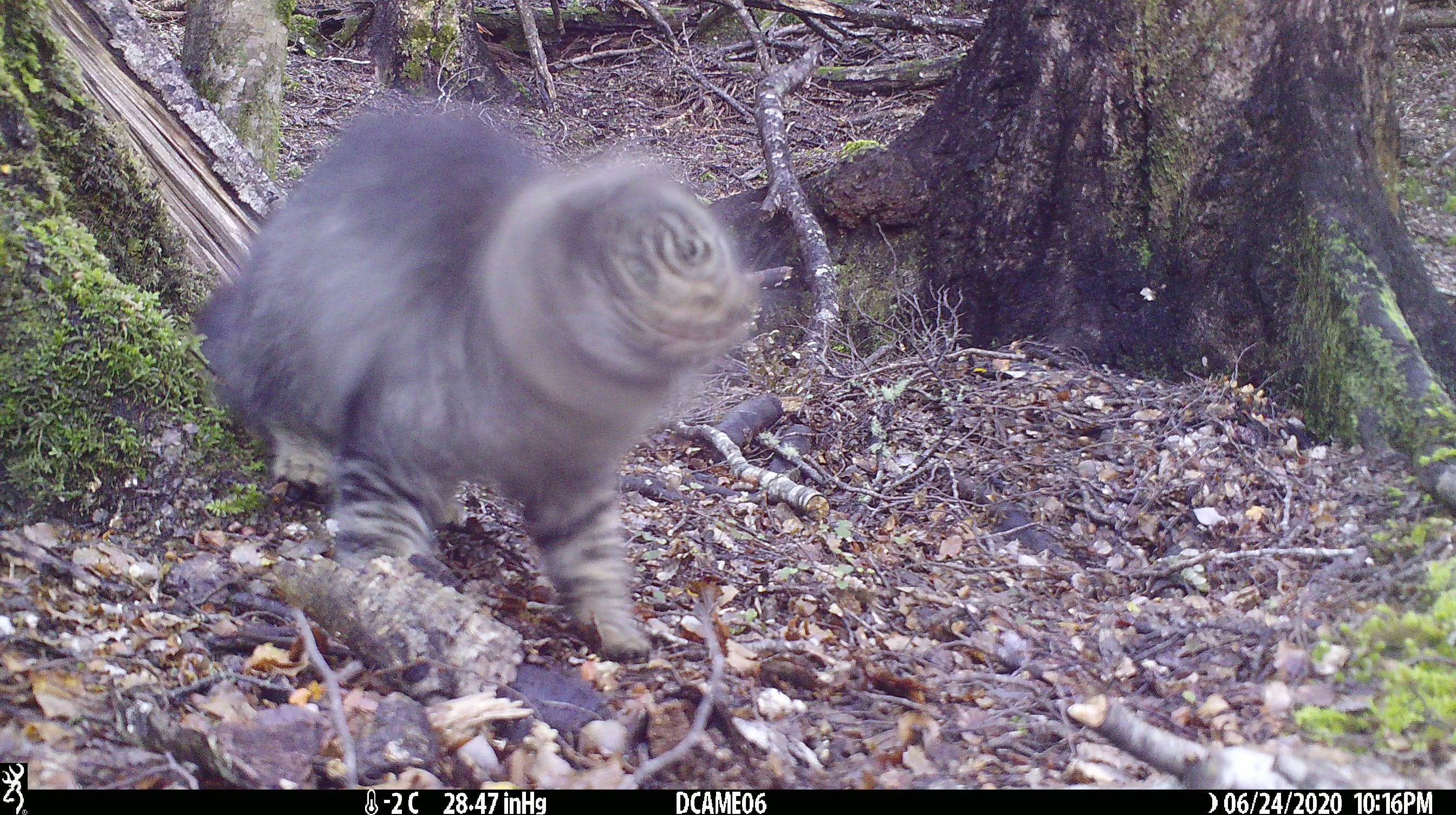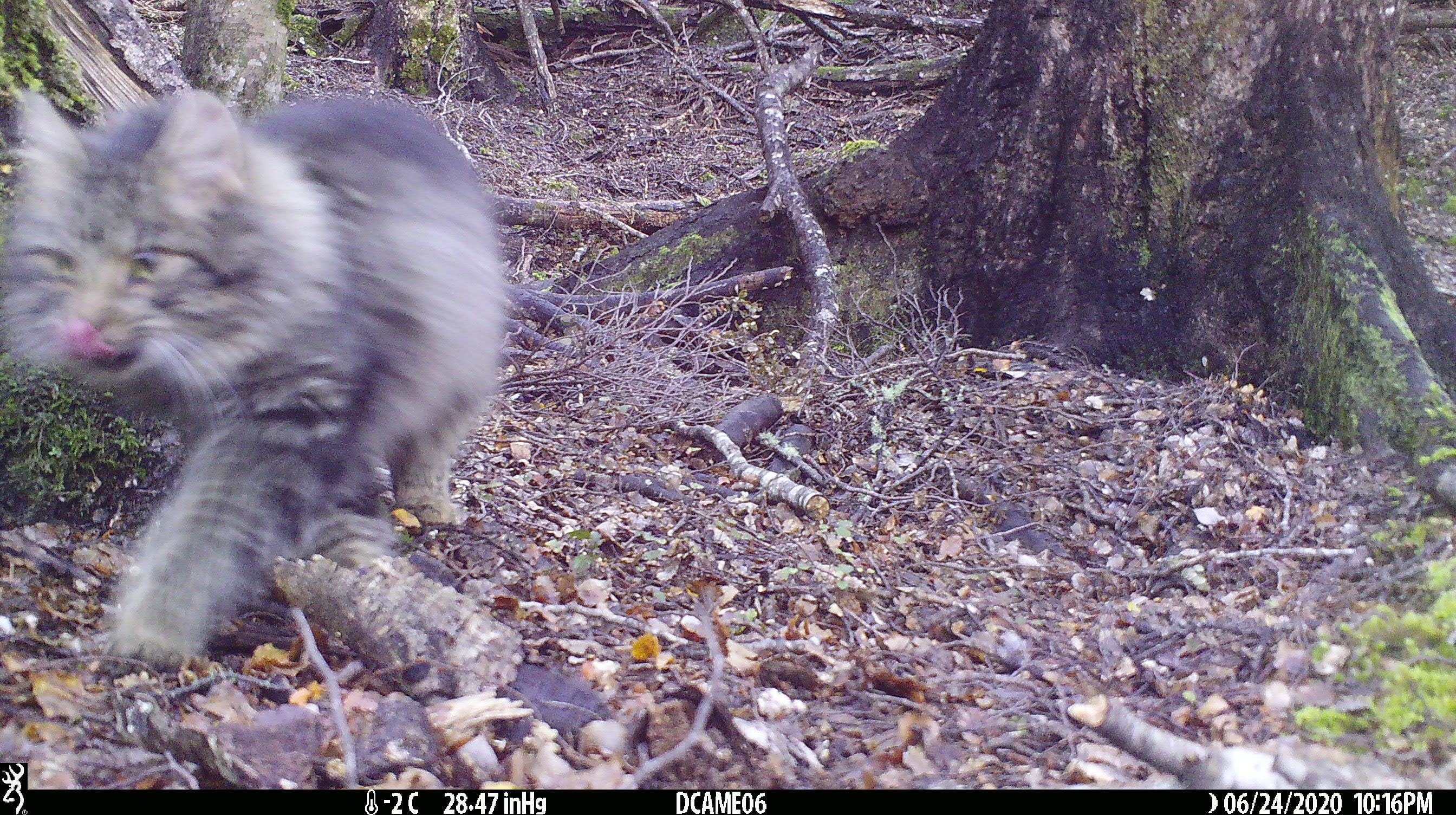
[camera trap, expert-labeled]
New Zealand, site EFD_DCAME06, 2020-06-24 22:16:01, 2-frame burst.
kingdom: Animalia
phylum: Chordata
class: Mammalia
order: Carnivora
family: Felidae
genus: Felis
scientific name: Felis catus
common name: domestic cat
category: cat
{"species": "cat (domestic cat) (Felis catus)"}